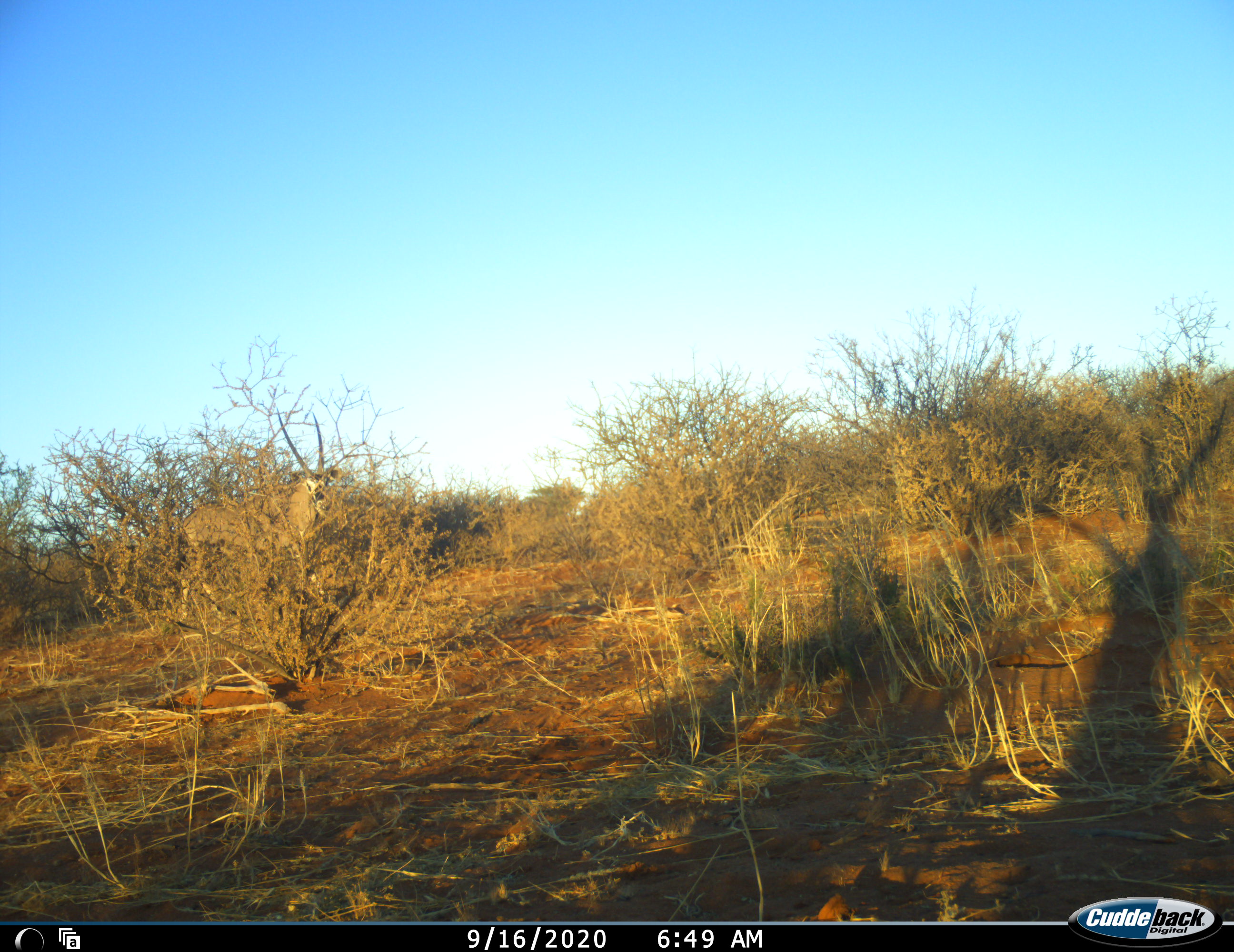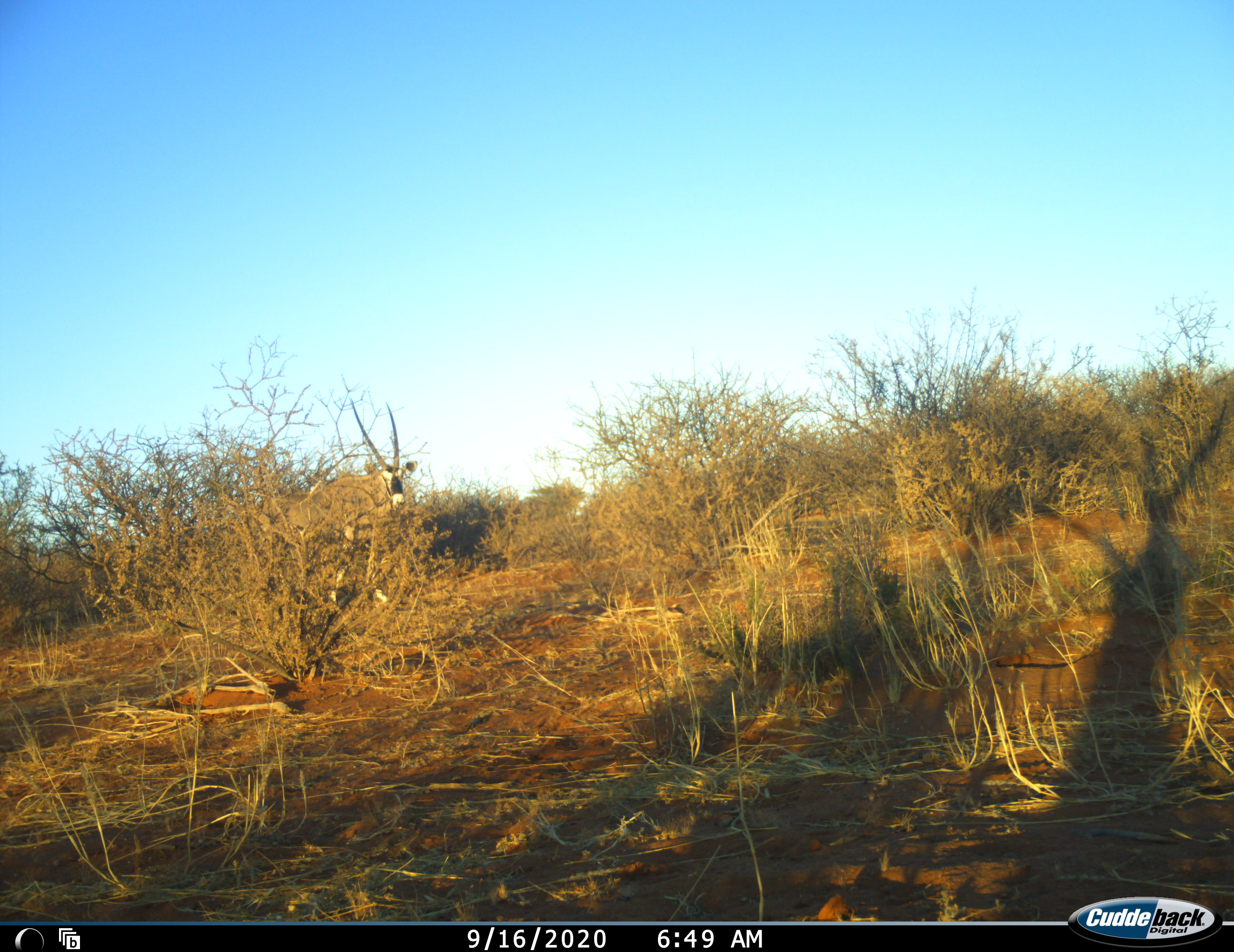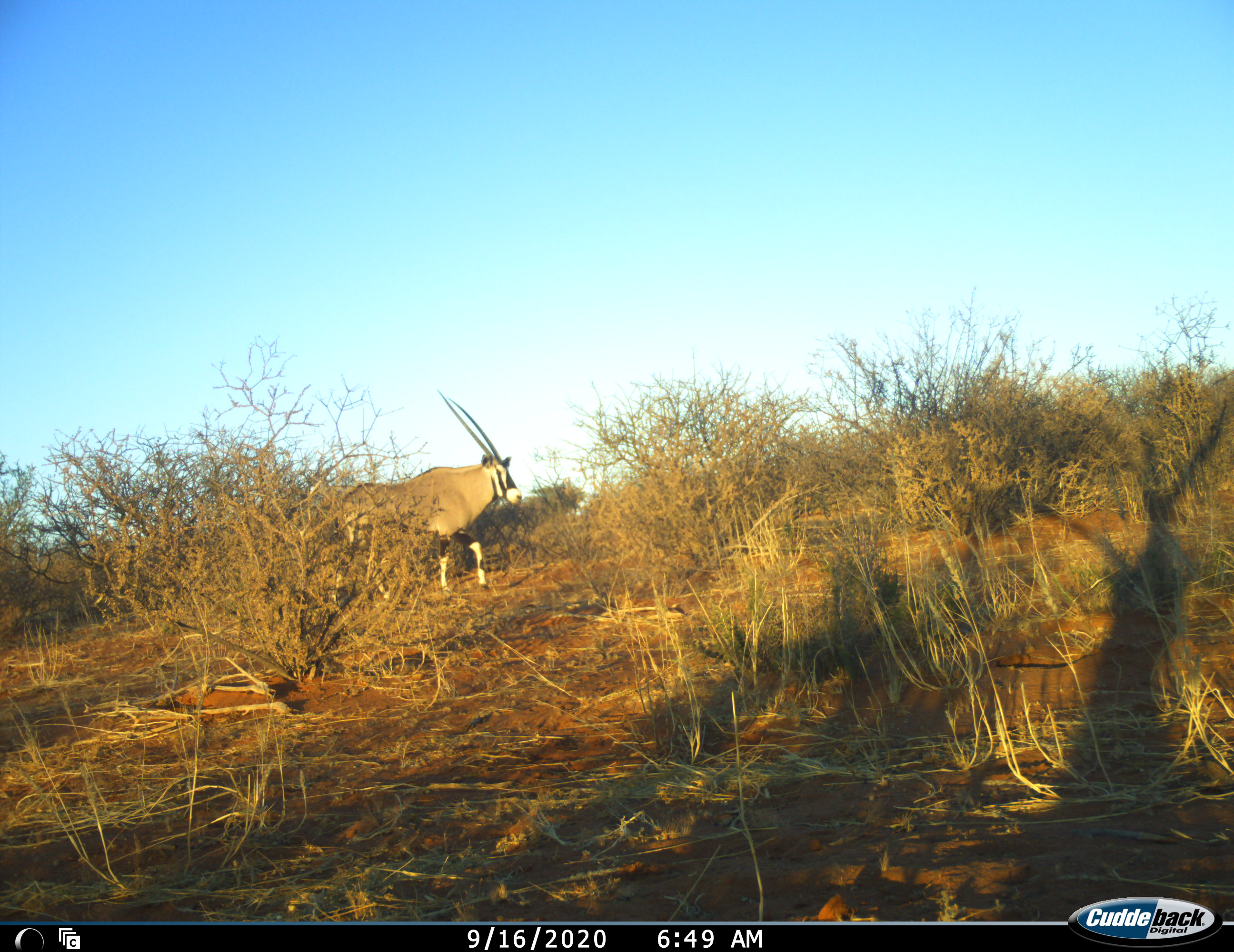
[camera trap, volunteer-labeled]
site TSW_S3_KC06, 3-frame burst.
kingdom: Animalia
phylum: Chordata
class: Mammalia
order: Artiodactyla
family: Bovidae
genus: Oryx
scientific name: Oryx gazella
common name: gemsbok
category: oryx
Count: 1.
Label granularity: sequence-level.